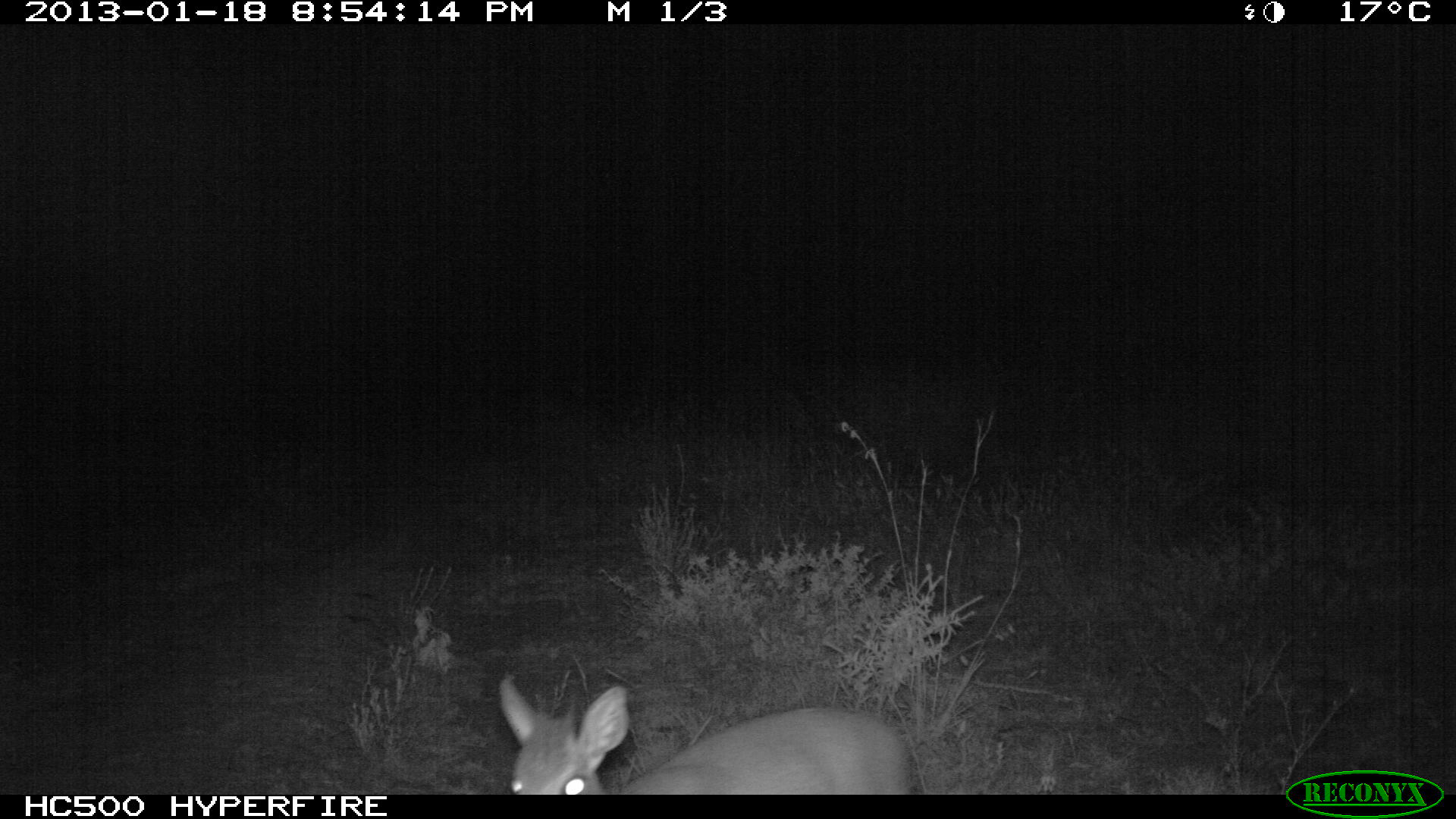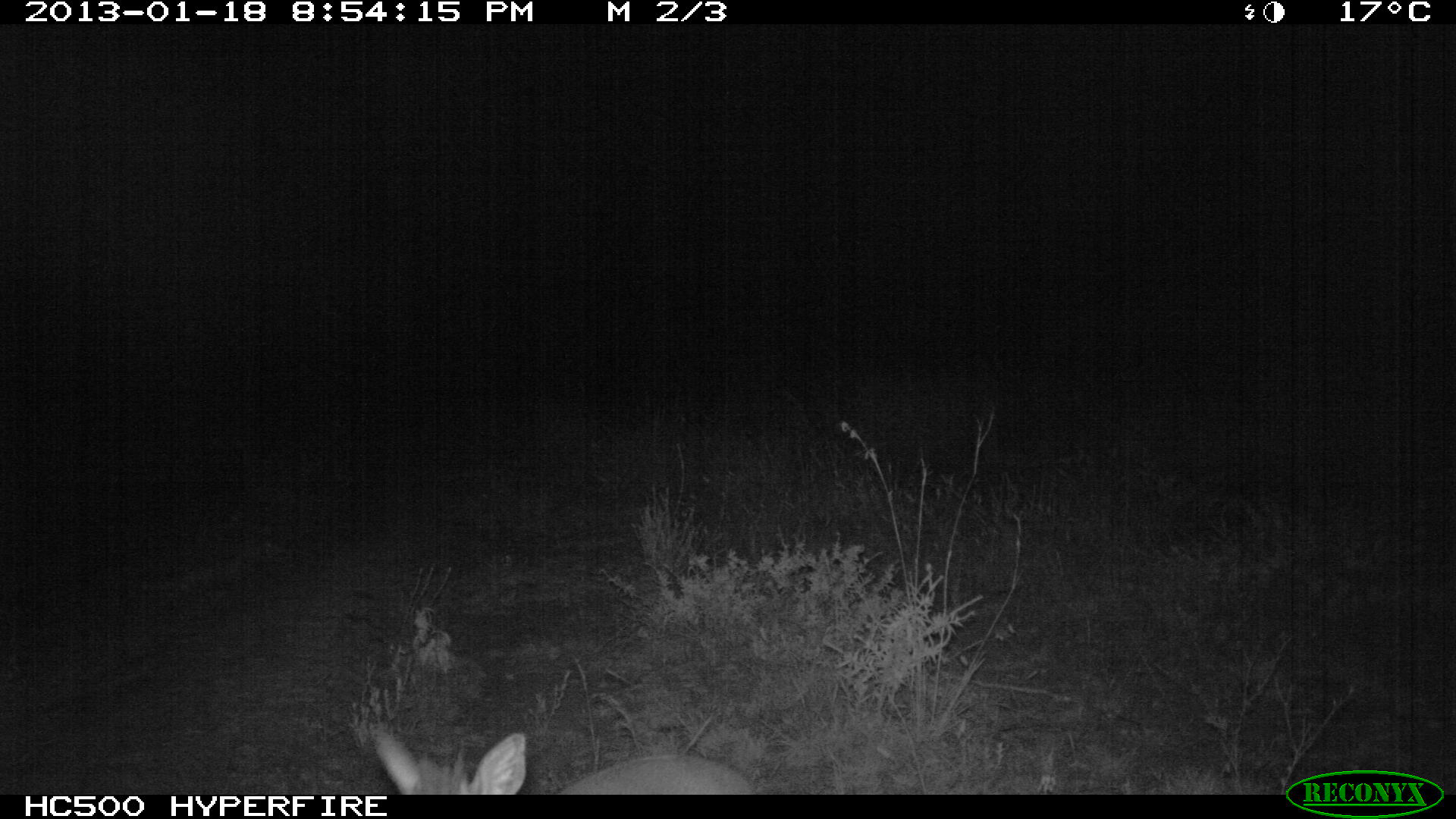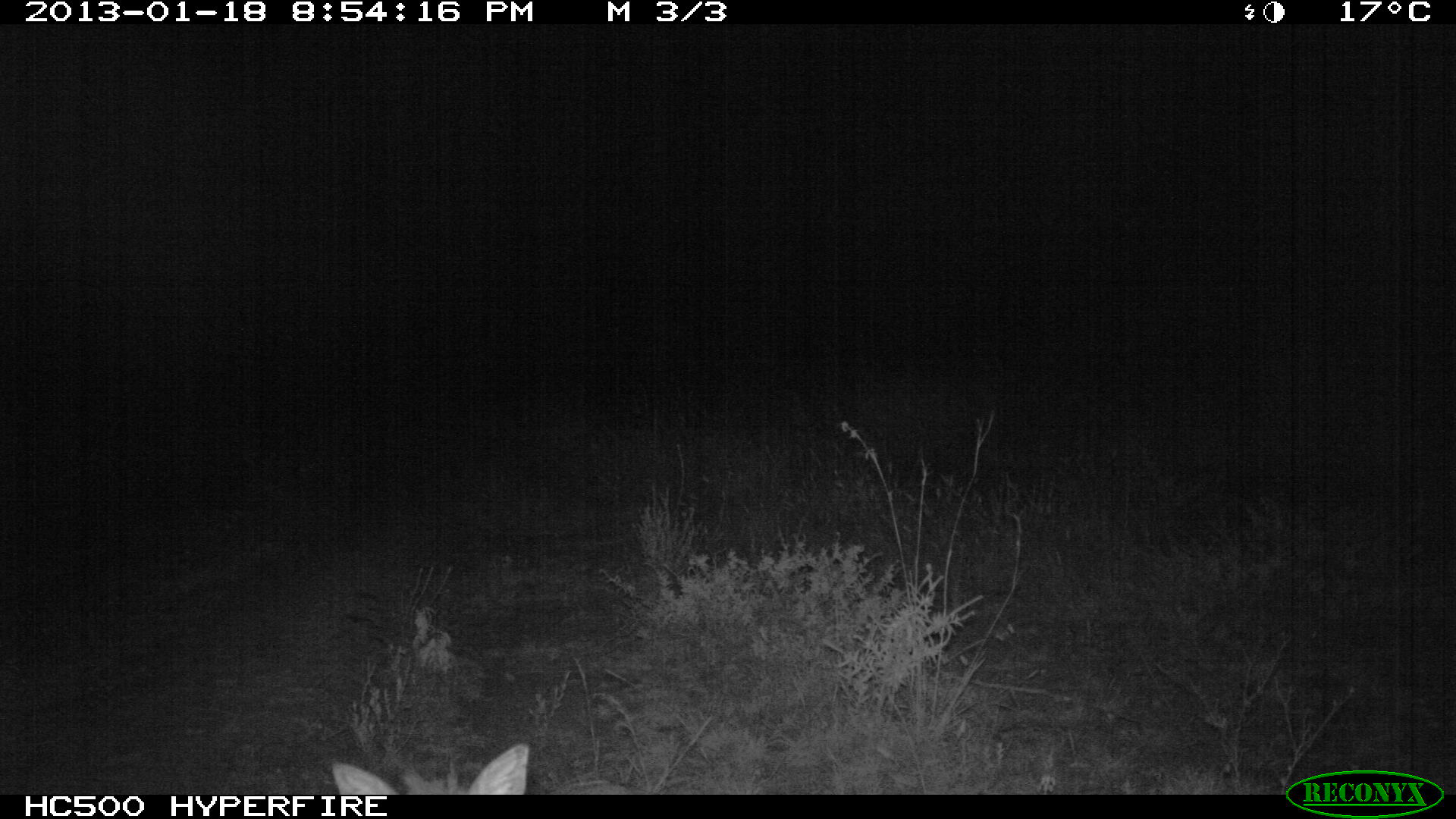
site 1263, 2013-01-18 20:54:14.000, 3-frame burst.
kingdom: Animalia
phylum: Chordata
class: Mammalia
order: Artiodactyla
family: Bovidae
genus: Madoqua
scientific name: Madoqua guentheri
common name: günther's dik-dik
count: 1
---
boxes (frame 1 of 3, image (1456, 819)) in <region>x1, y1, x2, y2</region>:
madoqua guentheri: <region>498, 676, 911, 795</region>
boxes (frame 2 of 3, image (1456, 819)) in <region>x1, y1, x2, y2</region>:
madoqua guentheri: <region>373, 727, 753, 794</region>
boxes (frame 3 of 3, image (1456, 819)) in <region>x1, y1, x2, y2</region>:
madoqua guentheri: <region>322, 740, 549, 794</region>